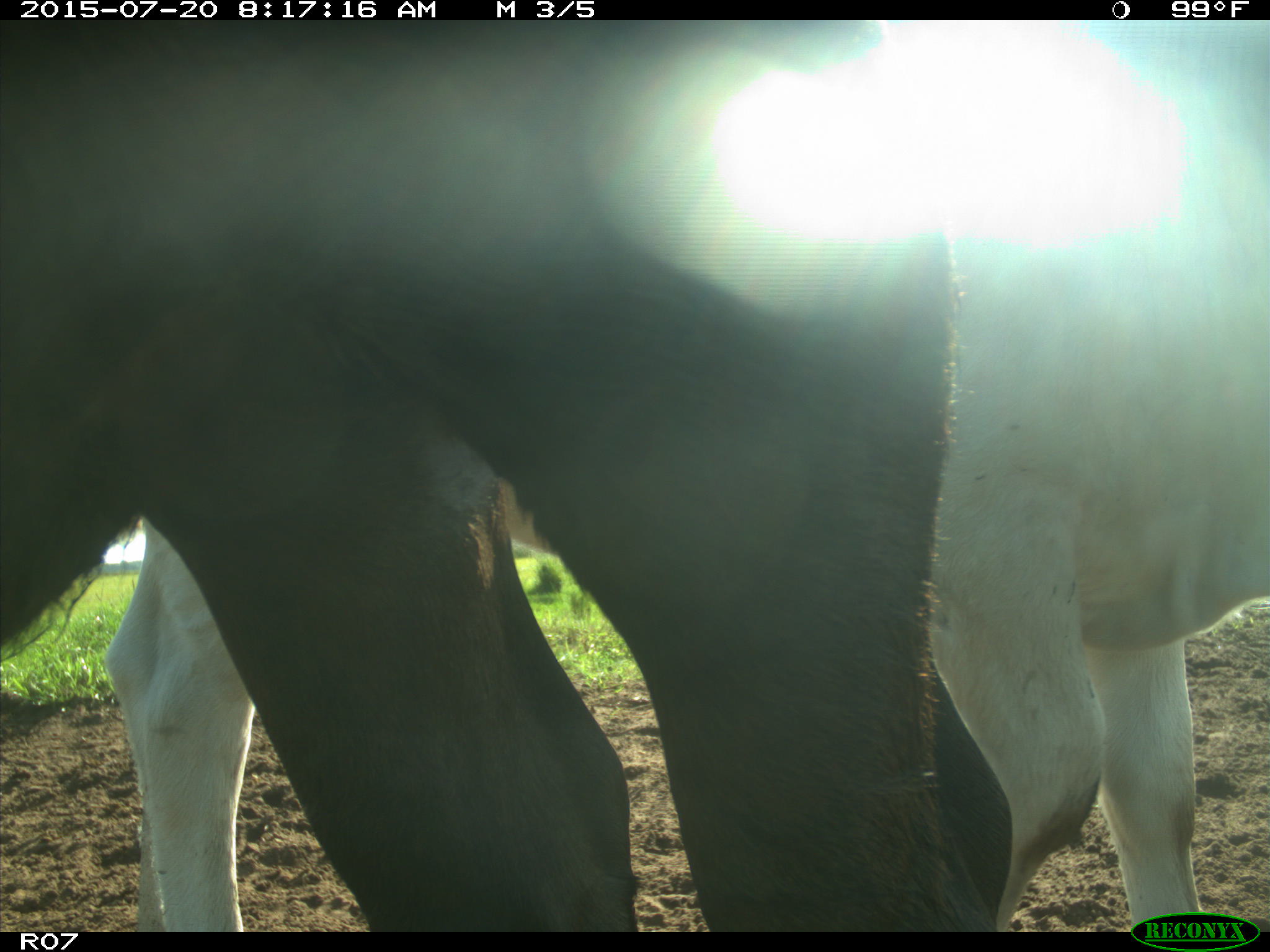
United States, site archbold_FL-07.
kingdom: Animalia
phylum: Chordata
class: Mammalia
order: Artiodactyla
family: Bovidae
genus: Bos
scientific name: Bos taurus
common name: domestic cow